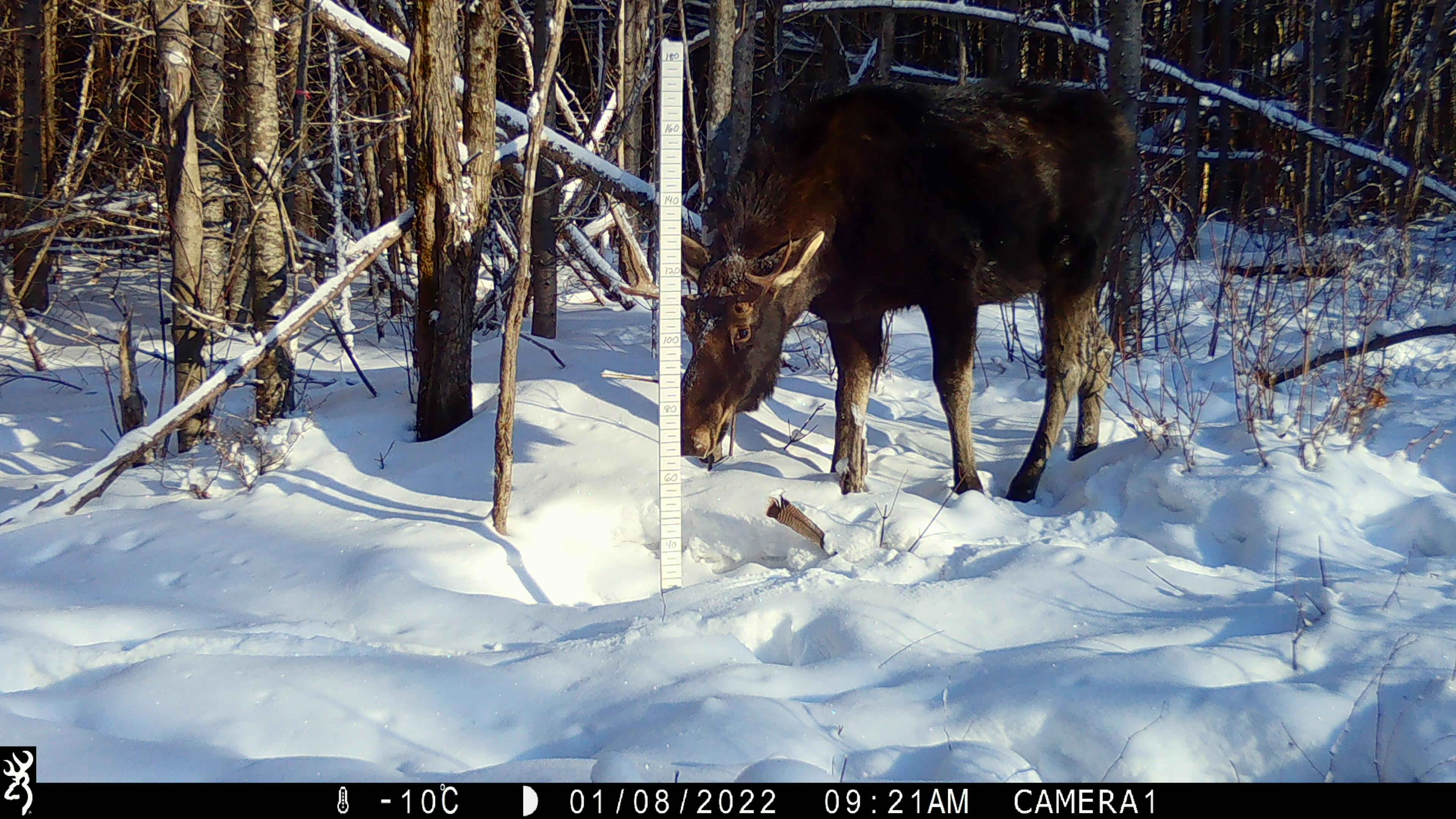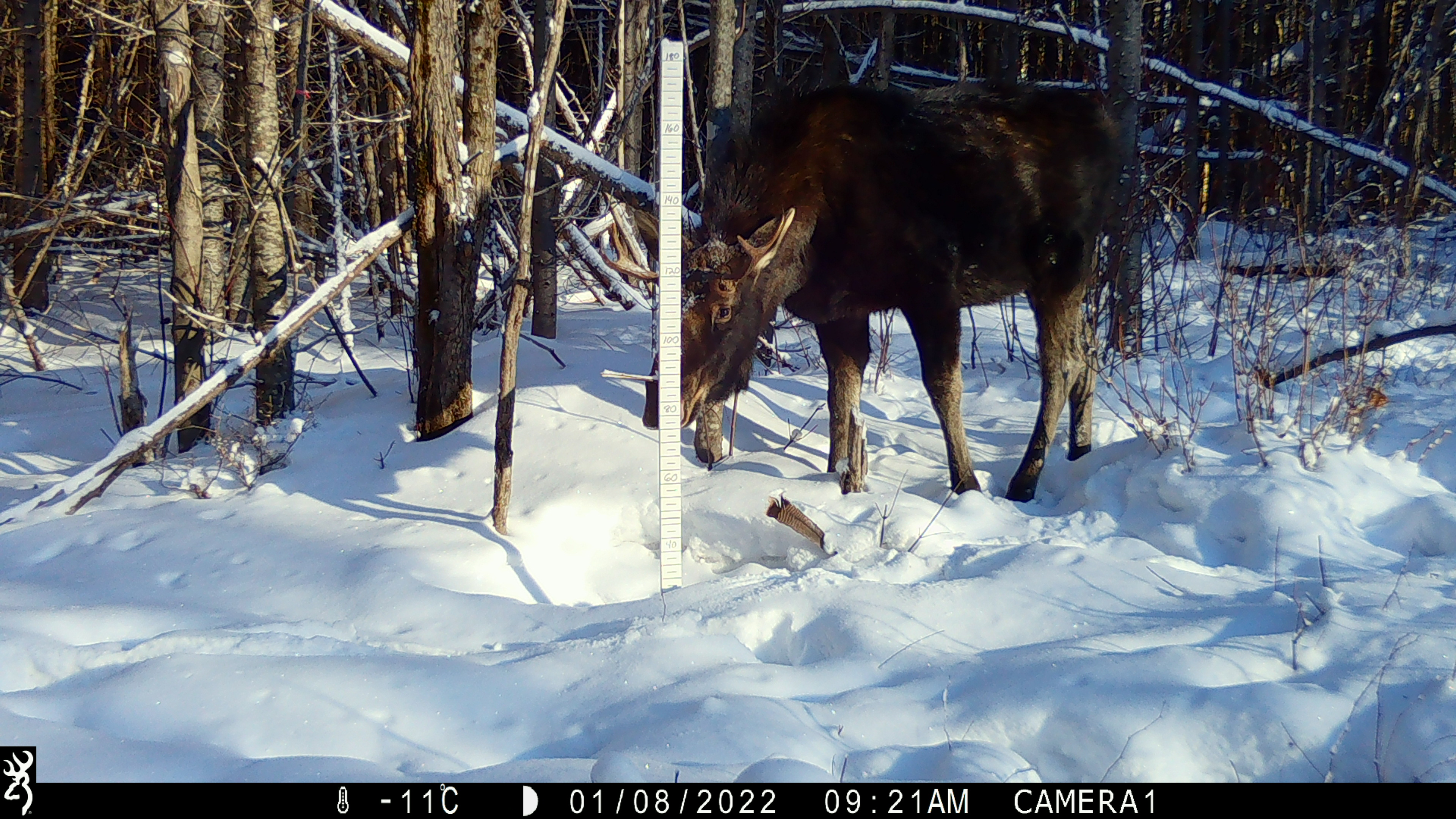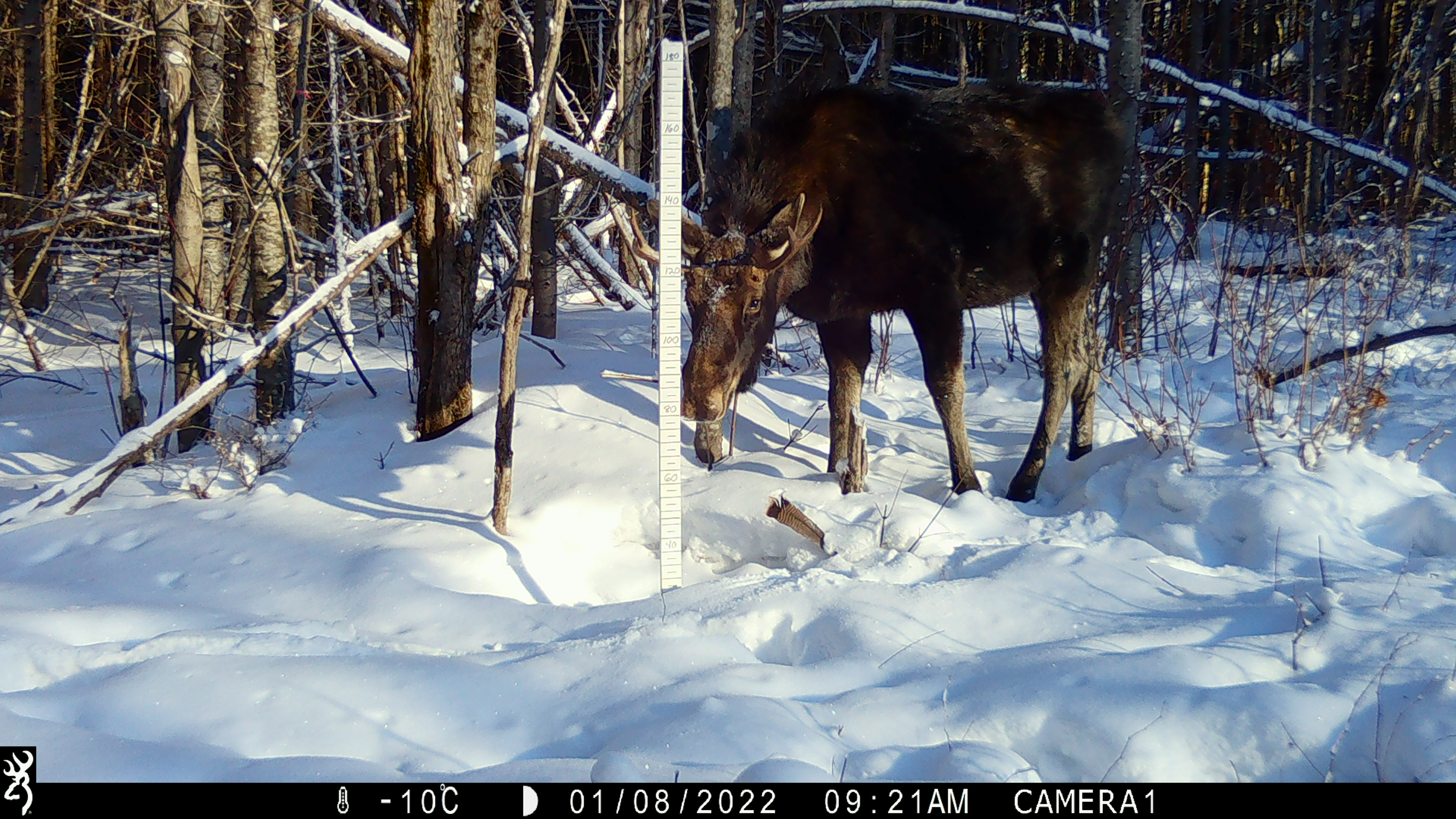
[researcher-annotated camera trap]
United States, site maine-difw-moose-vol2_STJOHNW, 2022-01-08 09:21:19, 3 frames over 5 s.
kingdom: Animalia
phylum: Chordata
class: Mammalia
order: Artiodactyla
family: Cervidae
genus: Alces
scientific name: Alces alces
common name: moose